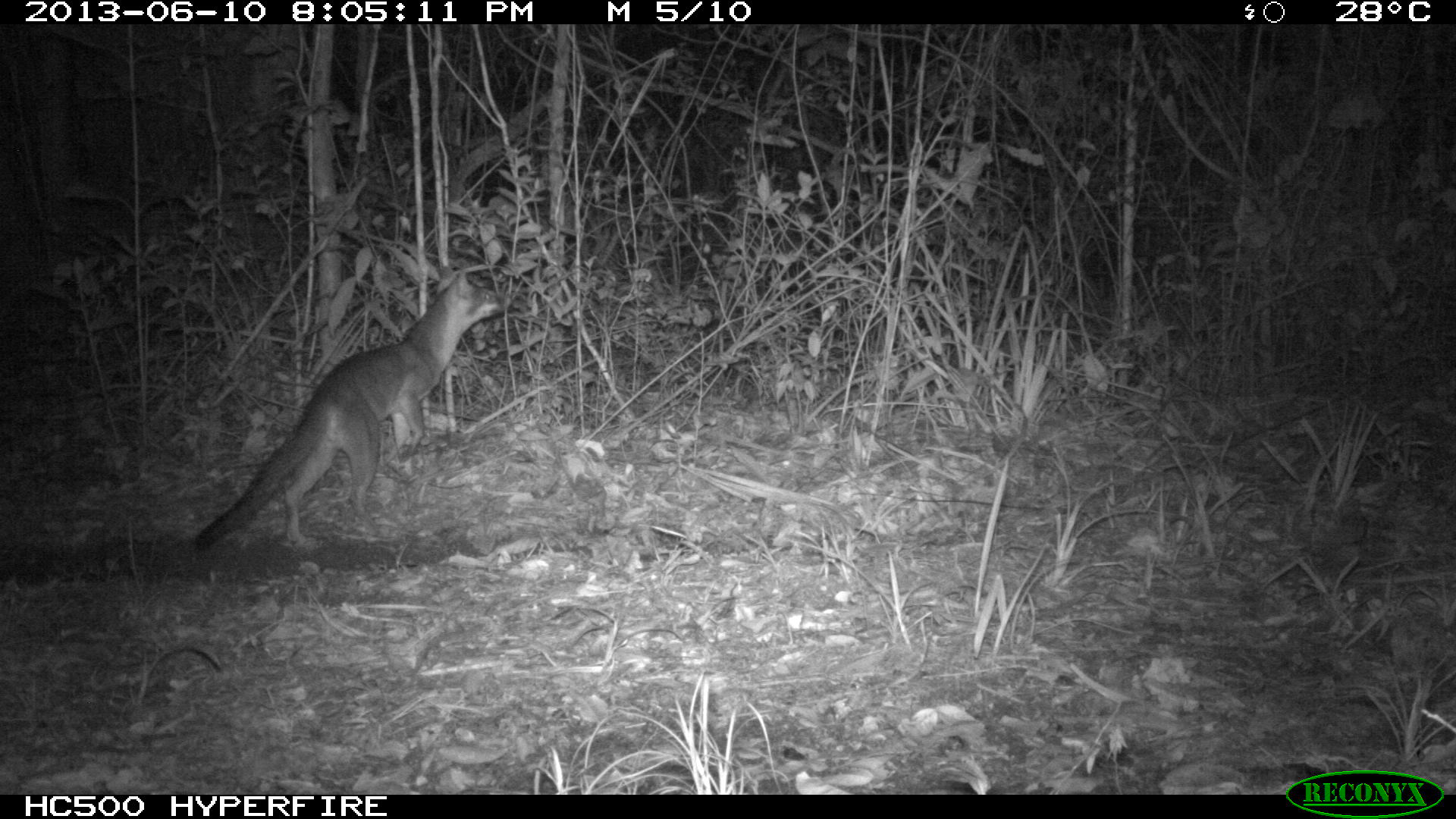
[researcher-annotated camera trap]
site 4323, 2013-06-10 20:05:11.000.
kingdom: Animalia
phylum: Chordata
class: Mammalia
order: Carnivora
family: Canidae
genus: Urocyon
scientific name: Urocyon cinereoargenteus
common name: gray fox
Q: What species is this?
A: Urocyon cinereoargenteus (gray fox).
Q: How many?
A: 1.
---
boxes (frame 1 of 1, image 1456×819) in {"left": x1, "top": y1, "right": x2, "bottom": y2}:
urocyon cinereoargenteus: {"left": 189, "top": 263, "right": 511, "bottom": 553}